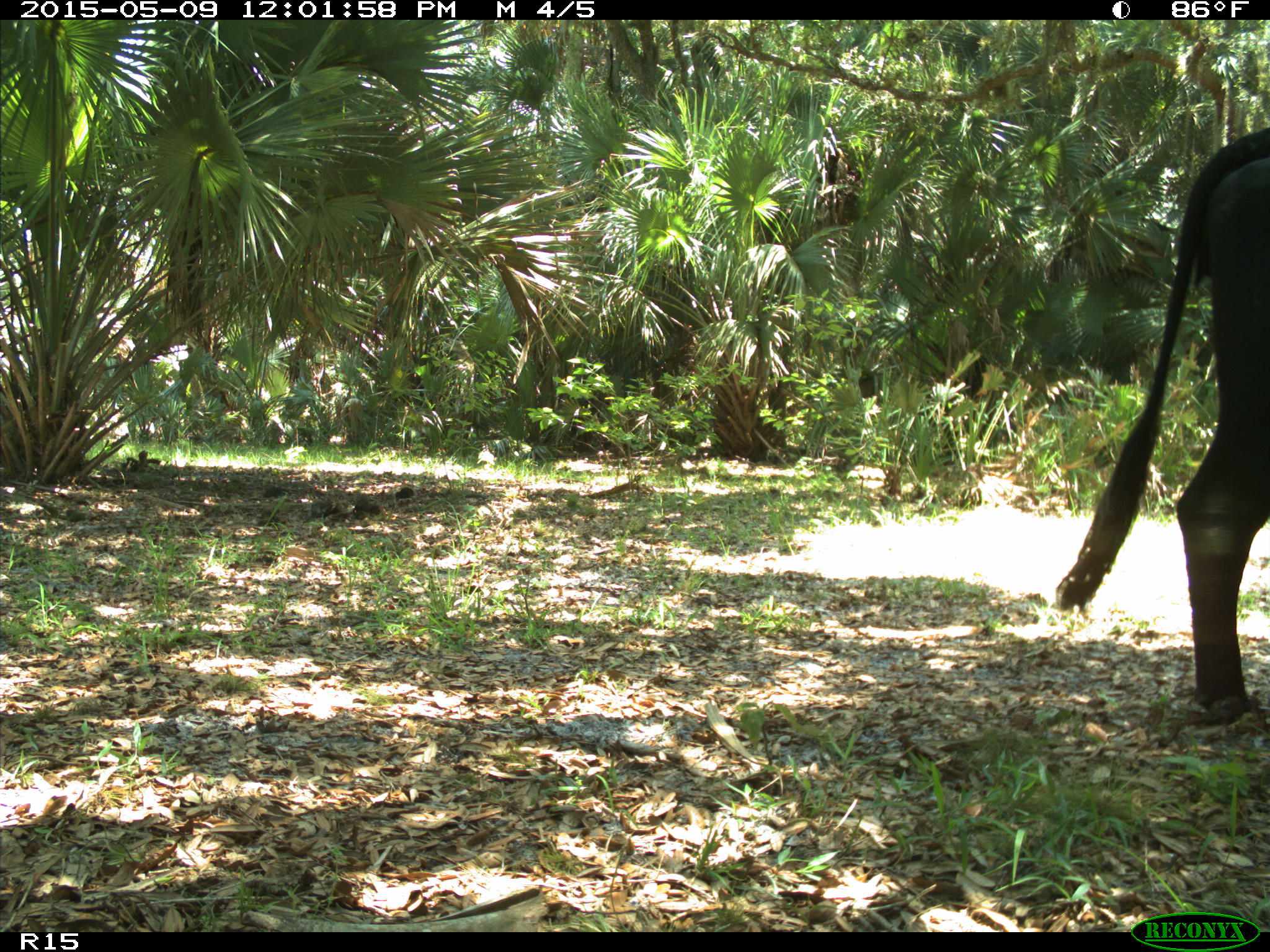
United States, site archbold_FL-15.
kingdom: Animalia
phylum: Chordata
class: Mammalia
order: Artiodactyla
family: Bovidae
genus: Bos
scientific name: Bos taurus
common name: domestic cow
Bos taurus (domestic cow).